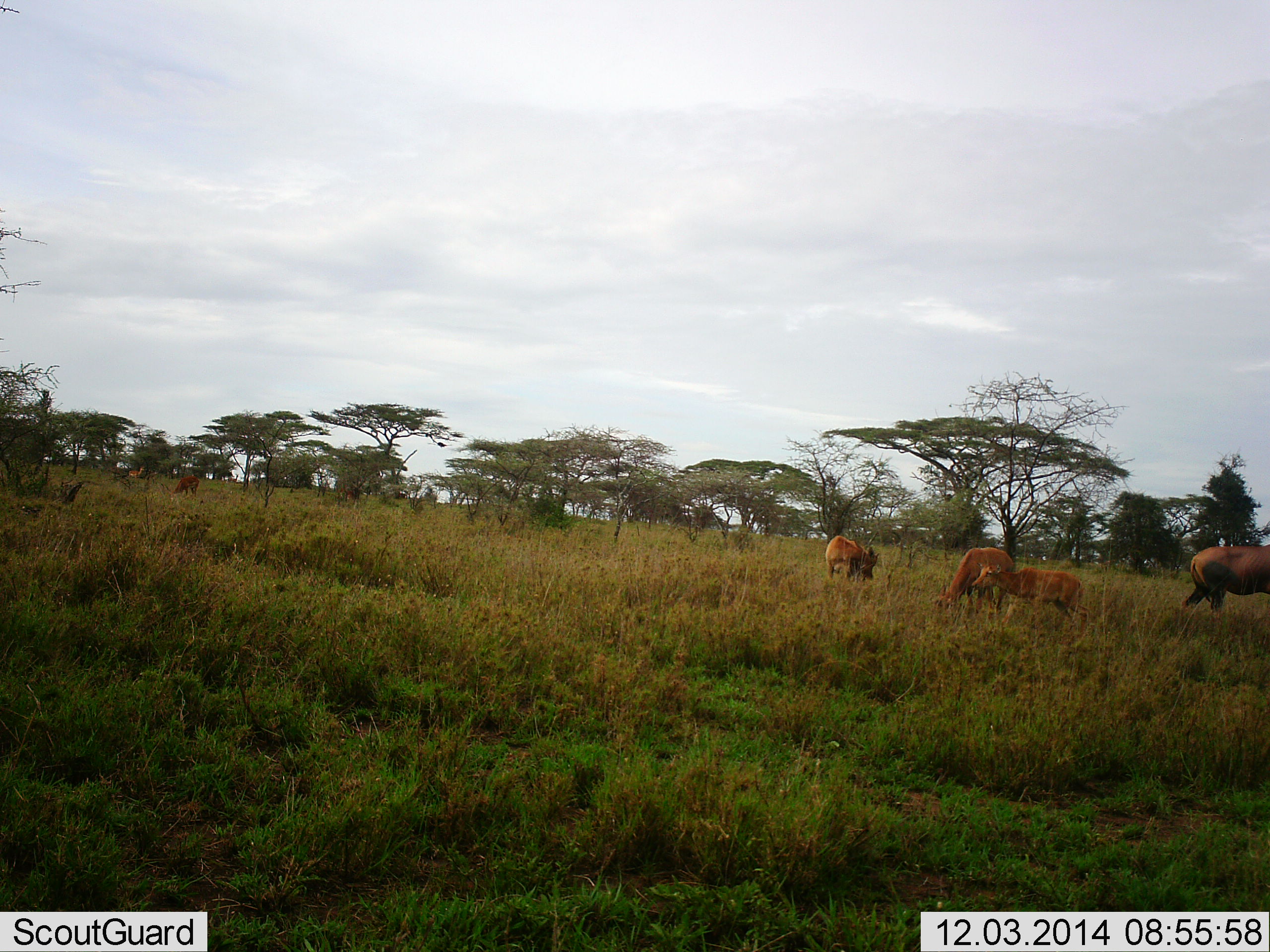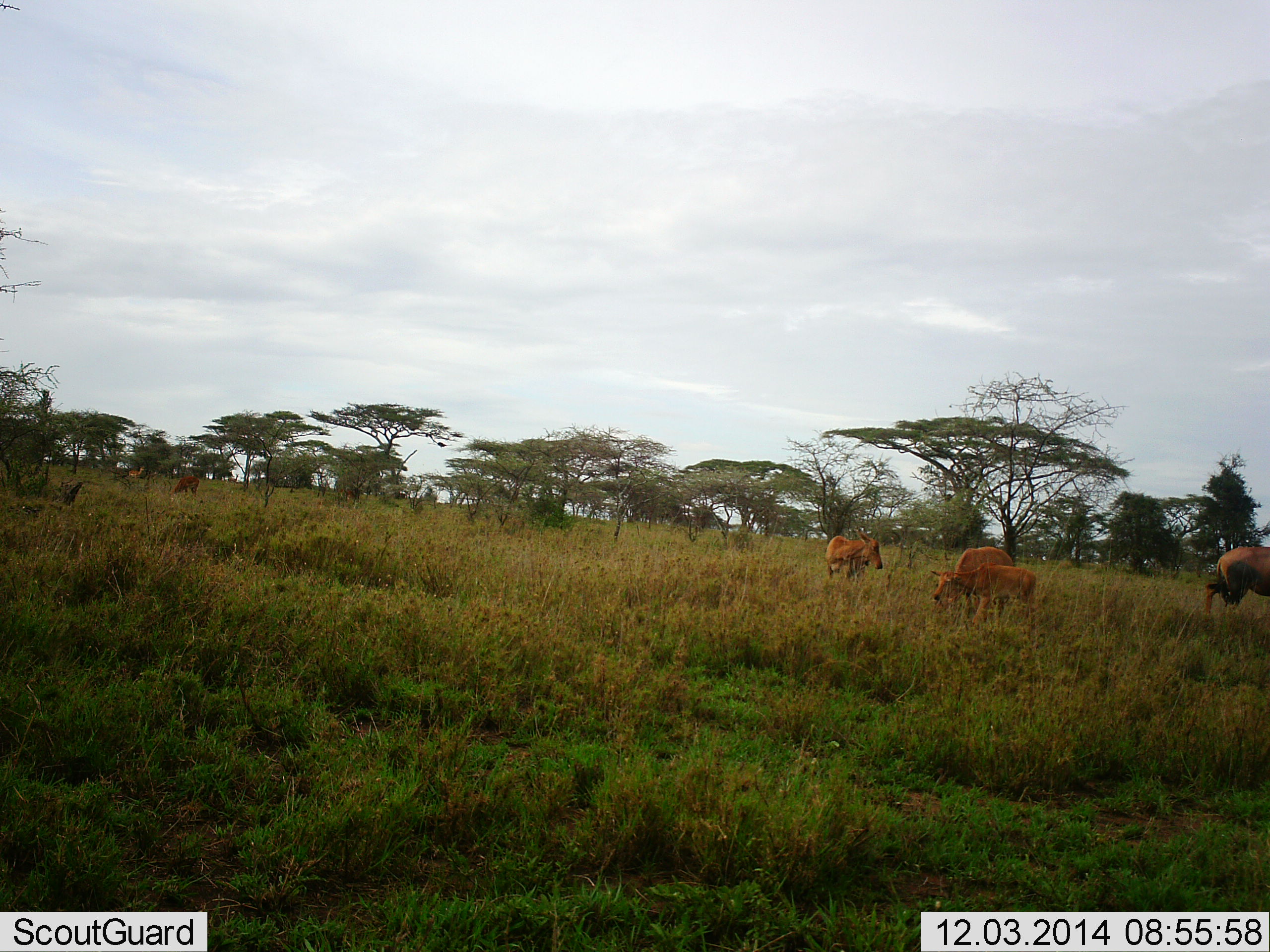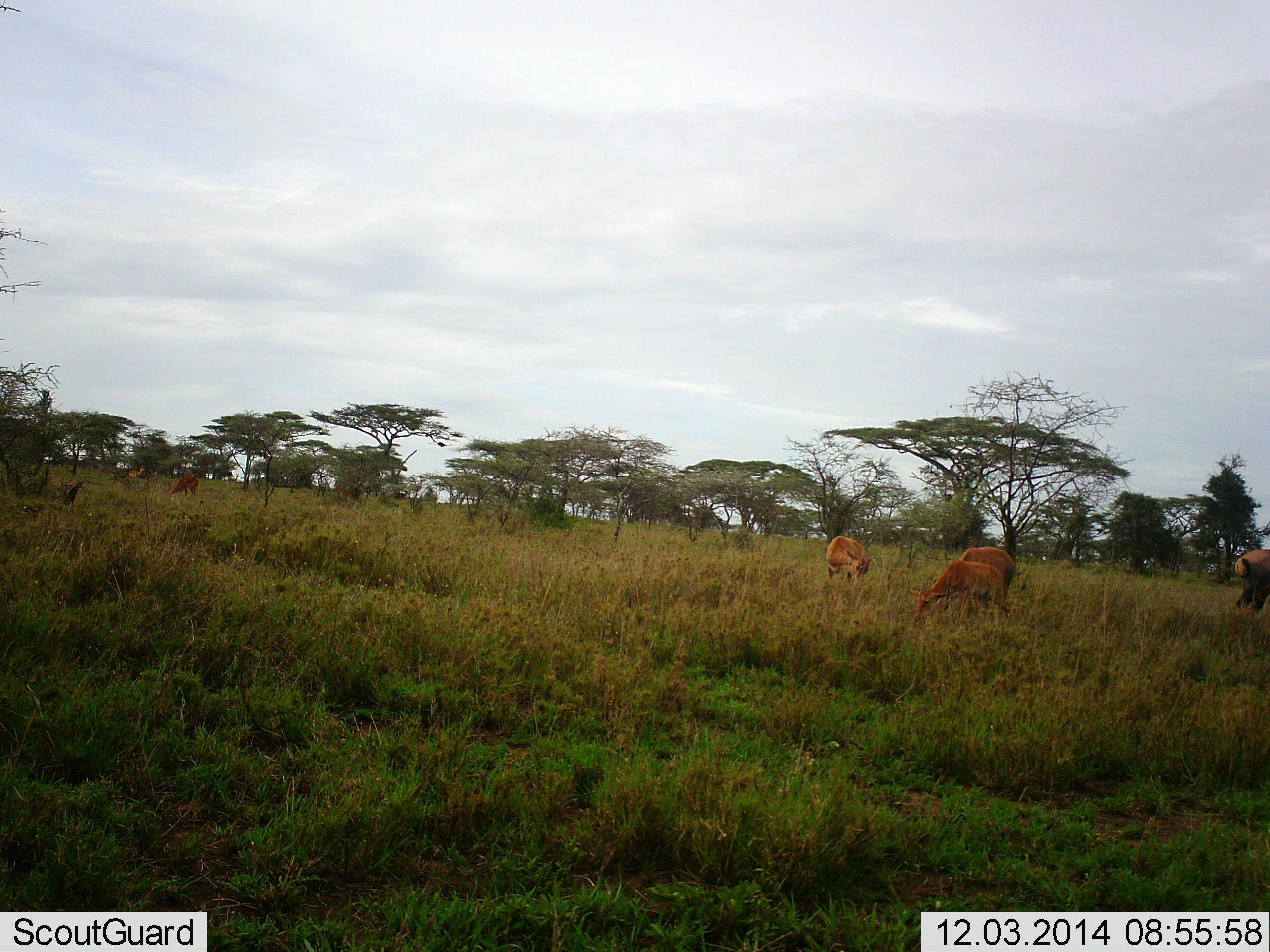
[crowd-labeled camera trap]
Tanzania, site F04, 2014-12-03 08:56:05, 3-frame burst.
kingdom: Animalia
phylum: Chordata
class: Mammalia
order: Artiodactyla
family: Bovidae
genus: Bos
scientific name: Bos taurus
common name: cattle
Cattle (Bos taurus), count 4. Behavior (volunteer vote fractions): standing 50%, resting 0%, moving 25%, interacting 0%. Young present (vote fraction): 0%. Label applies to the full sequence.